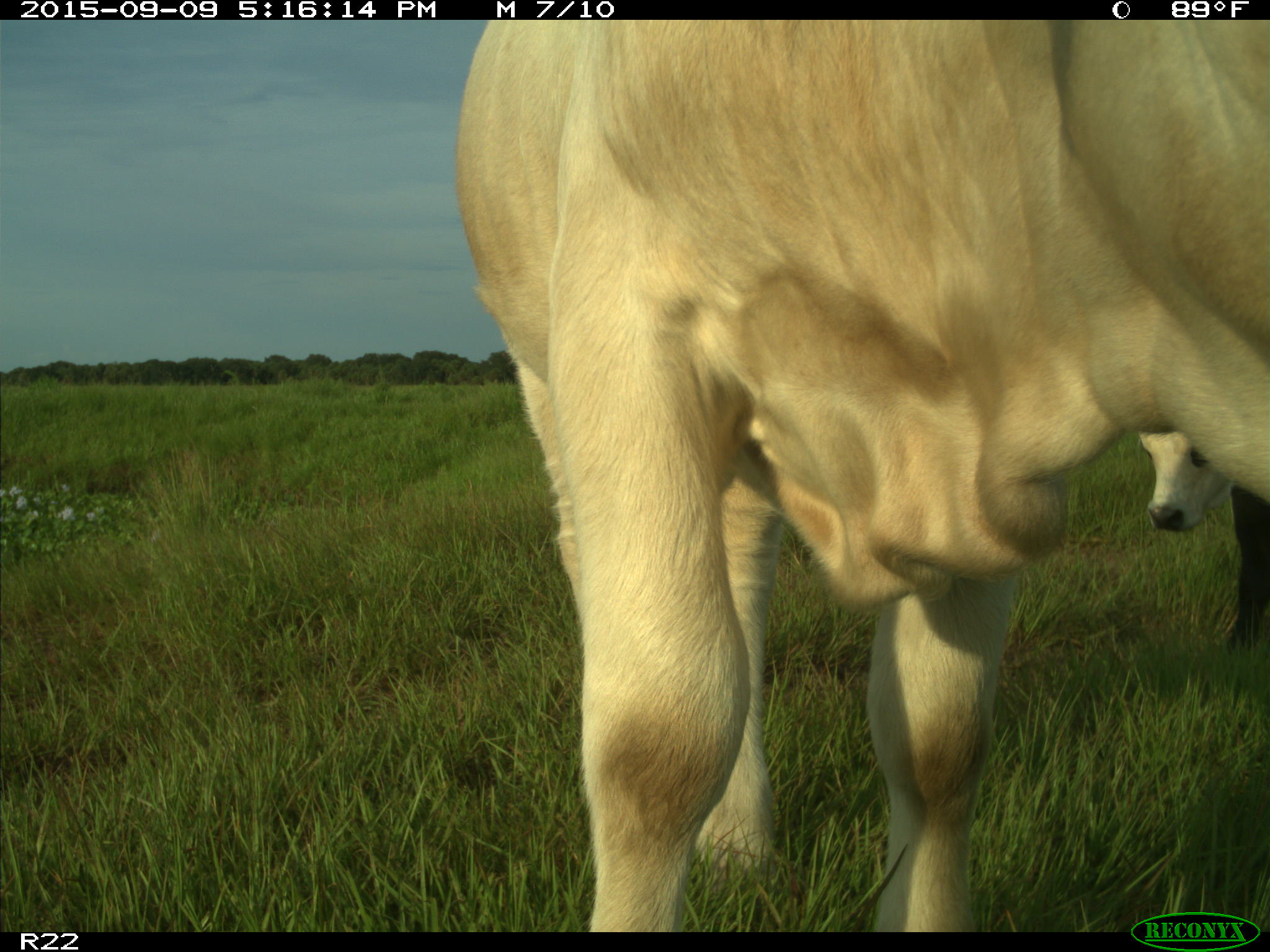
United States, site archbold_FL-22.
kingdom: Animalia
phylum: Chordata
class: Mammalia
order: Artiodactyla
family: Bovidae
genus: Bos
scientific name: Bos taurus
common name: domestic cow